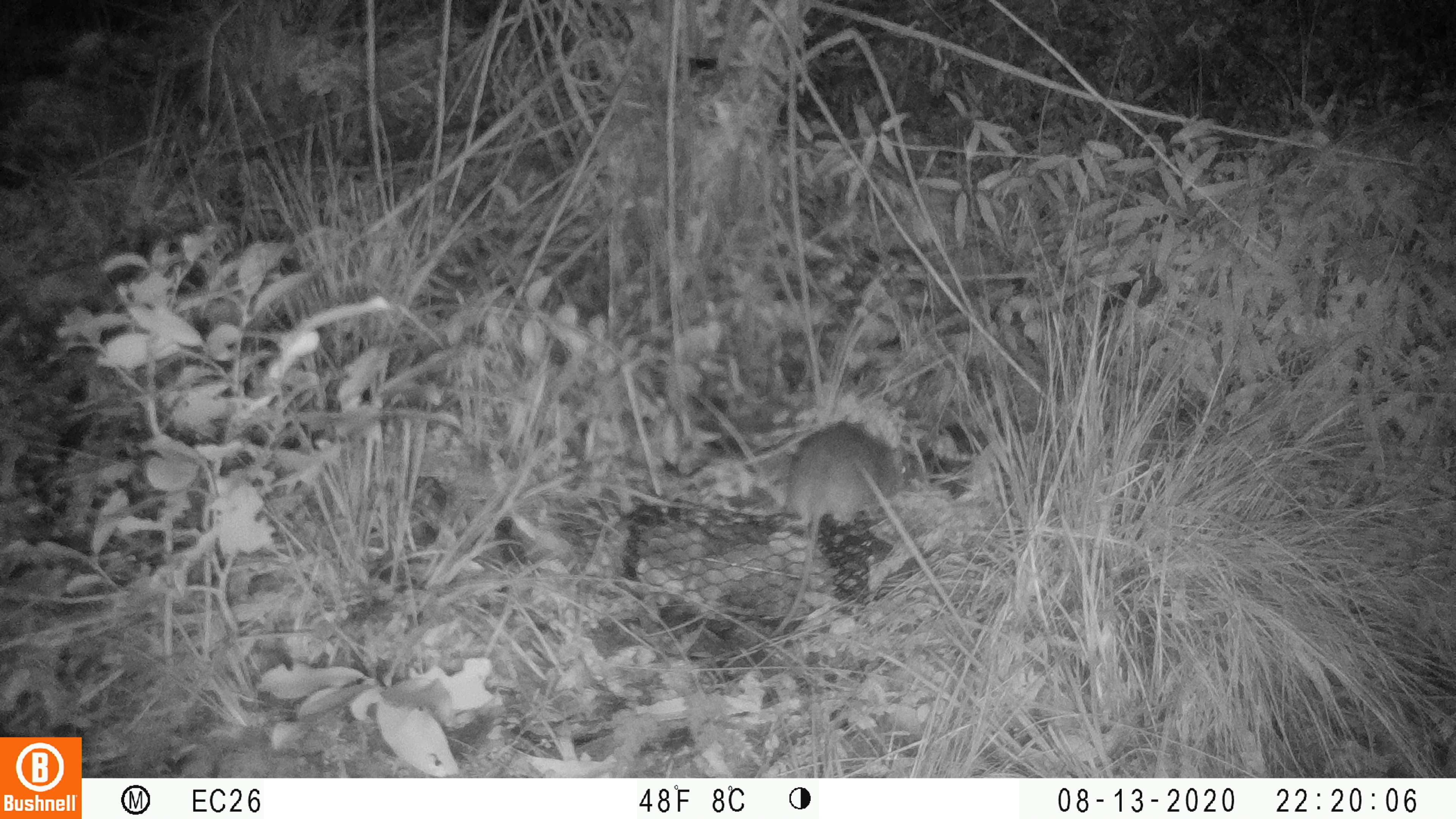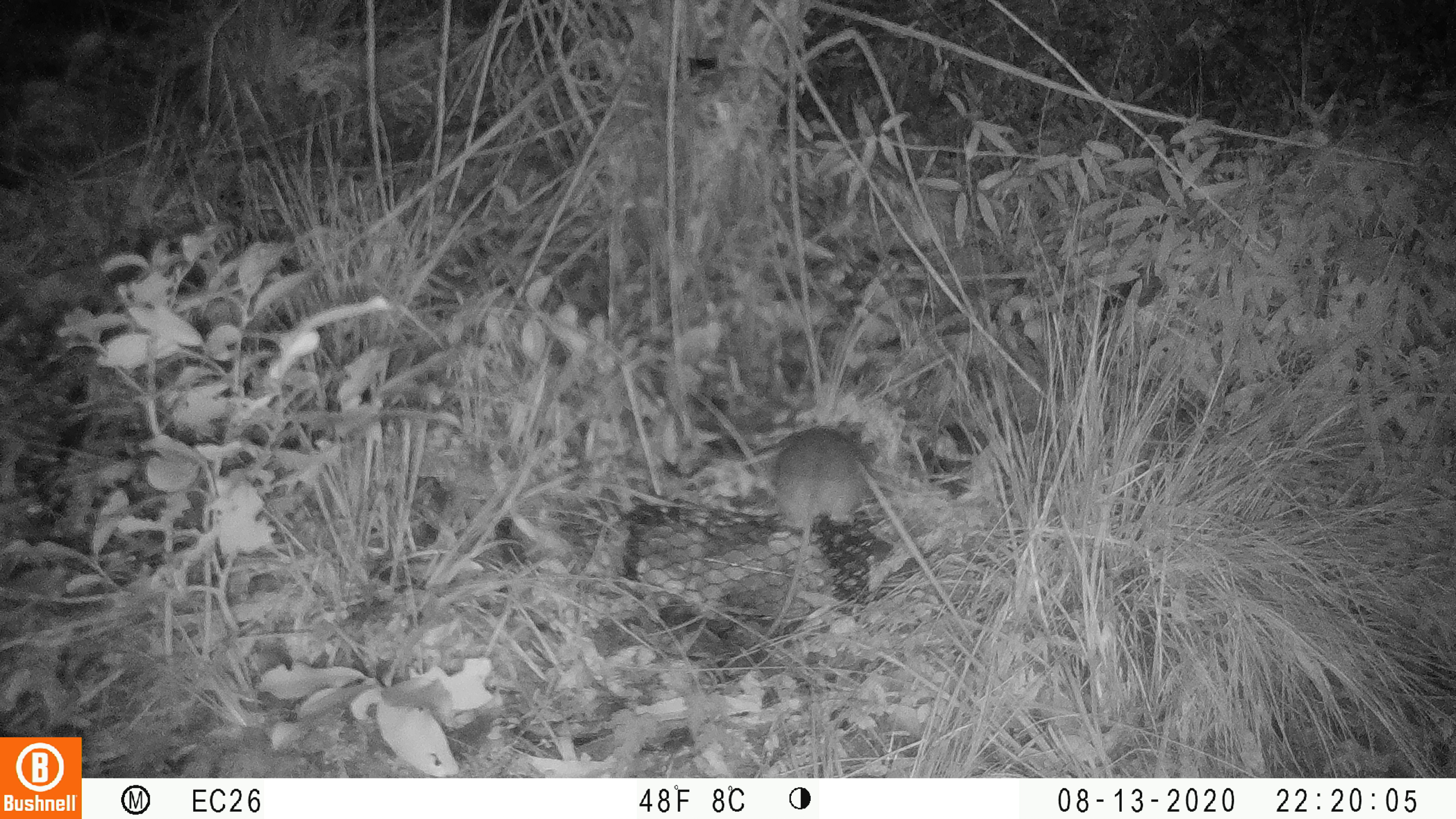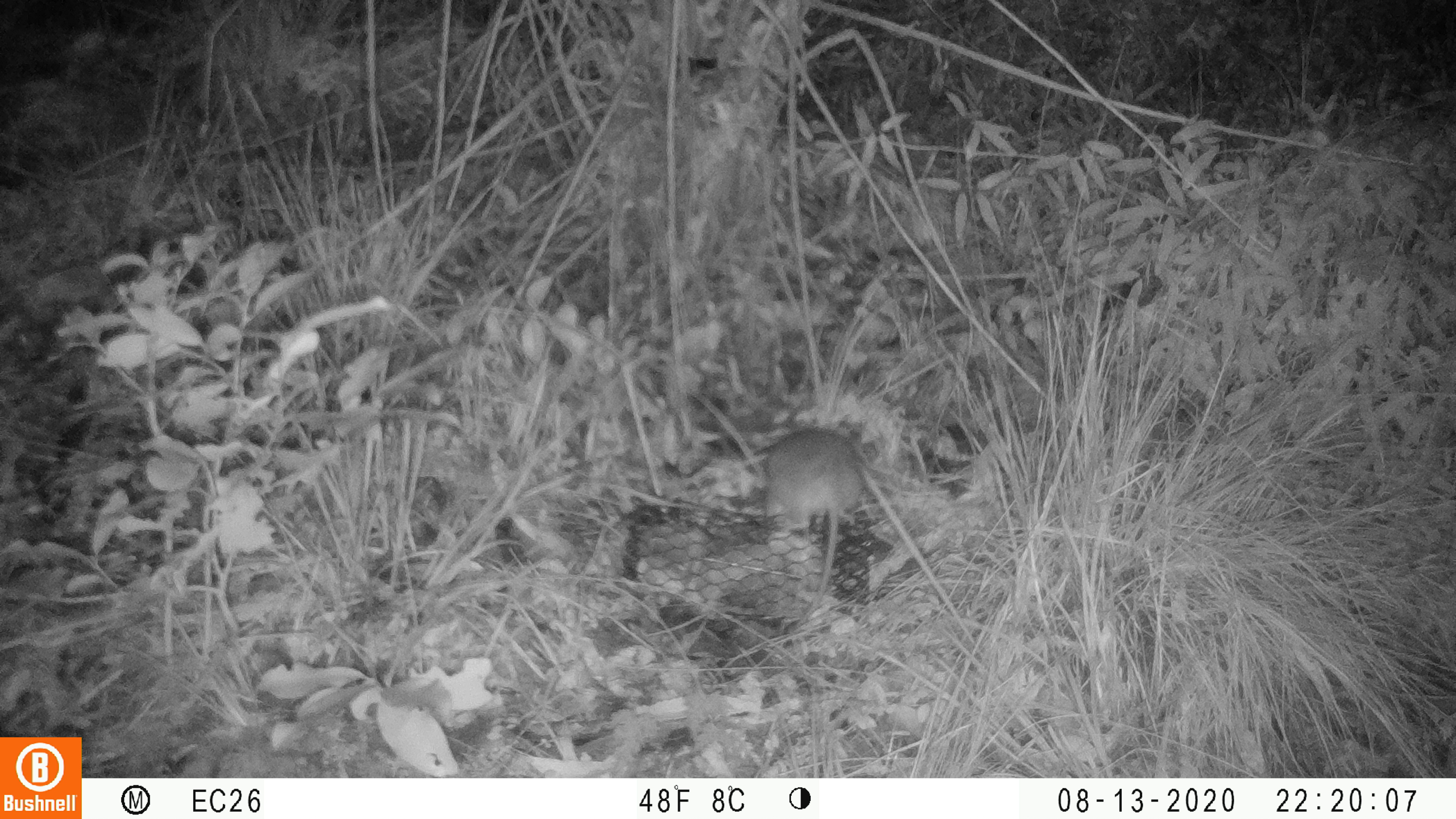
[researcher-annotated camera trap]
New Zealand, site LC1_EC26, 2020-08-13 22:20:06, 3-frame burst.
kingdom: Animalia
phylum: Chordata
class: Mammalia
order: Rodentia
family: Muridae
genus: Rattus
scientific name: Rattus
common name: rat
Rat (Rattus).